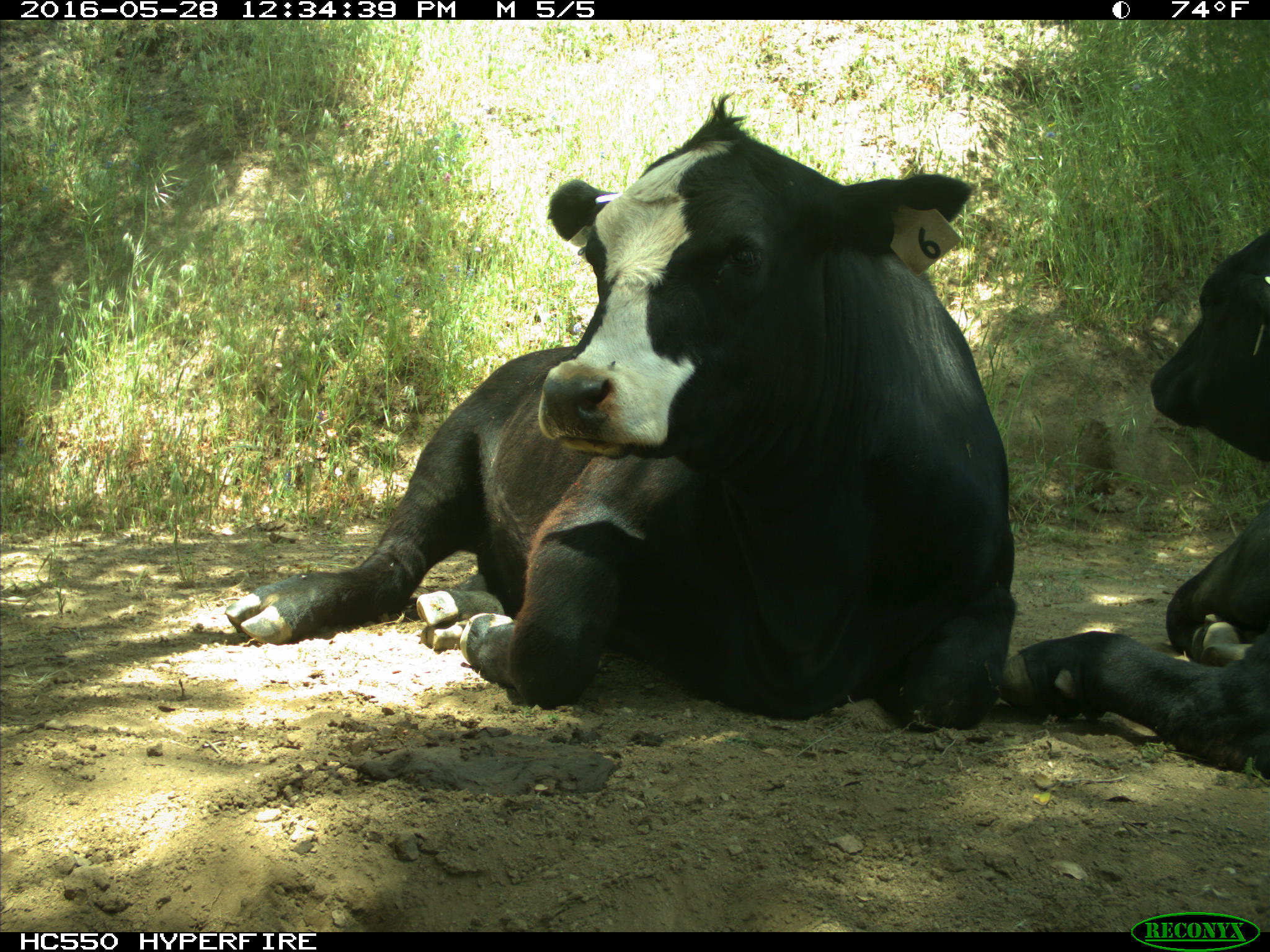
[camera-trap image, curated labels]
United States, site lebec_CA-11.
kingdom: Animalia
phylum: Chordata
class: Mammalia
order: Artiodactyla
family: Bovidae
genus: Bos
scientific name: Bos taurus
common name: domestic cow